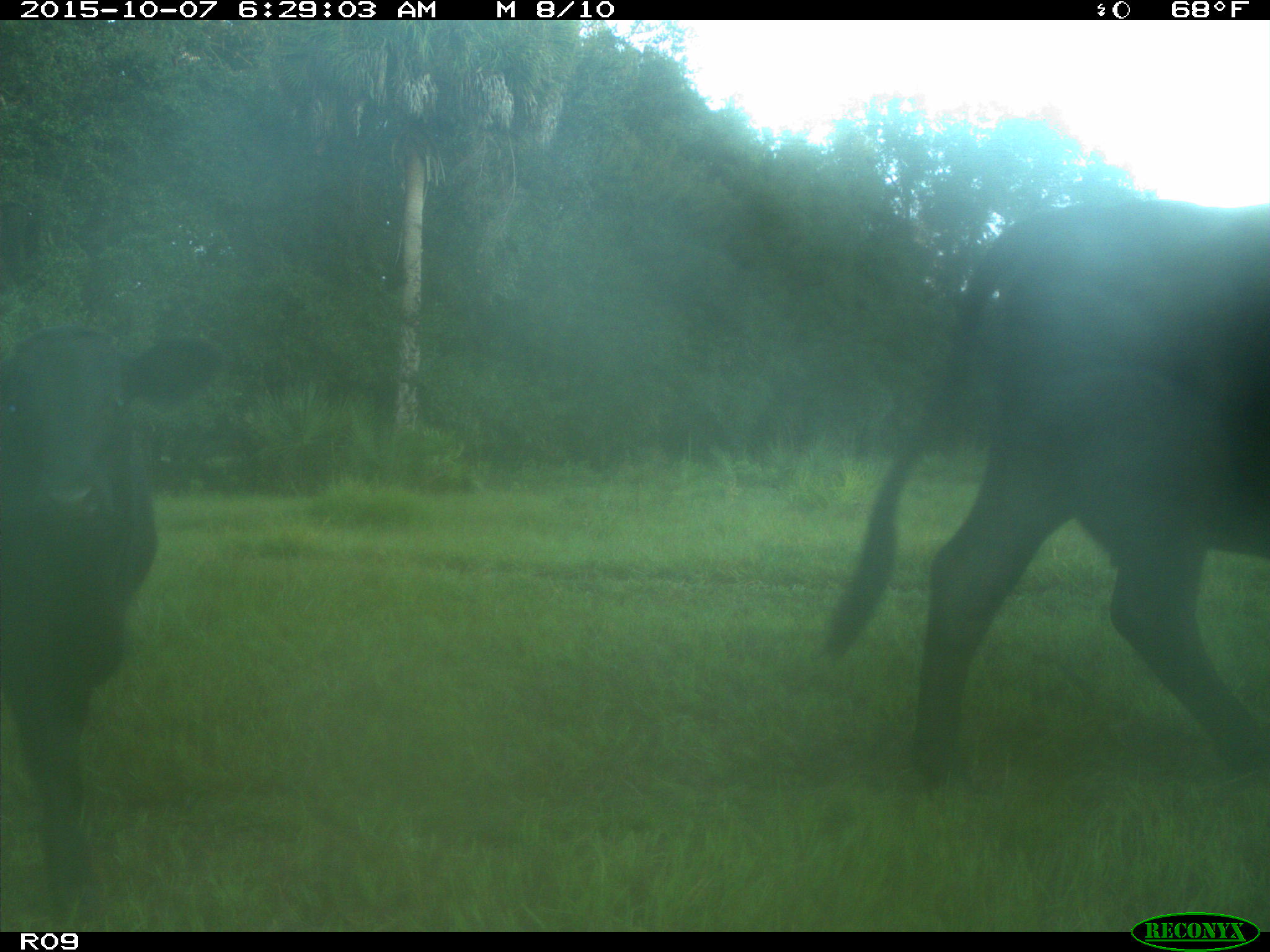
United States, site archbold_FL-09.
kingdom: Animalia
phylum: Chordata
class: Mammalia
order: Artiodactyla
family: Bovidae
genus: Bos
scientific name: Bos taurus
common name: domestic cow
Bos taurus (domestic cow).